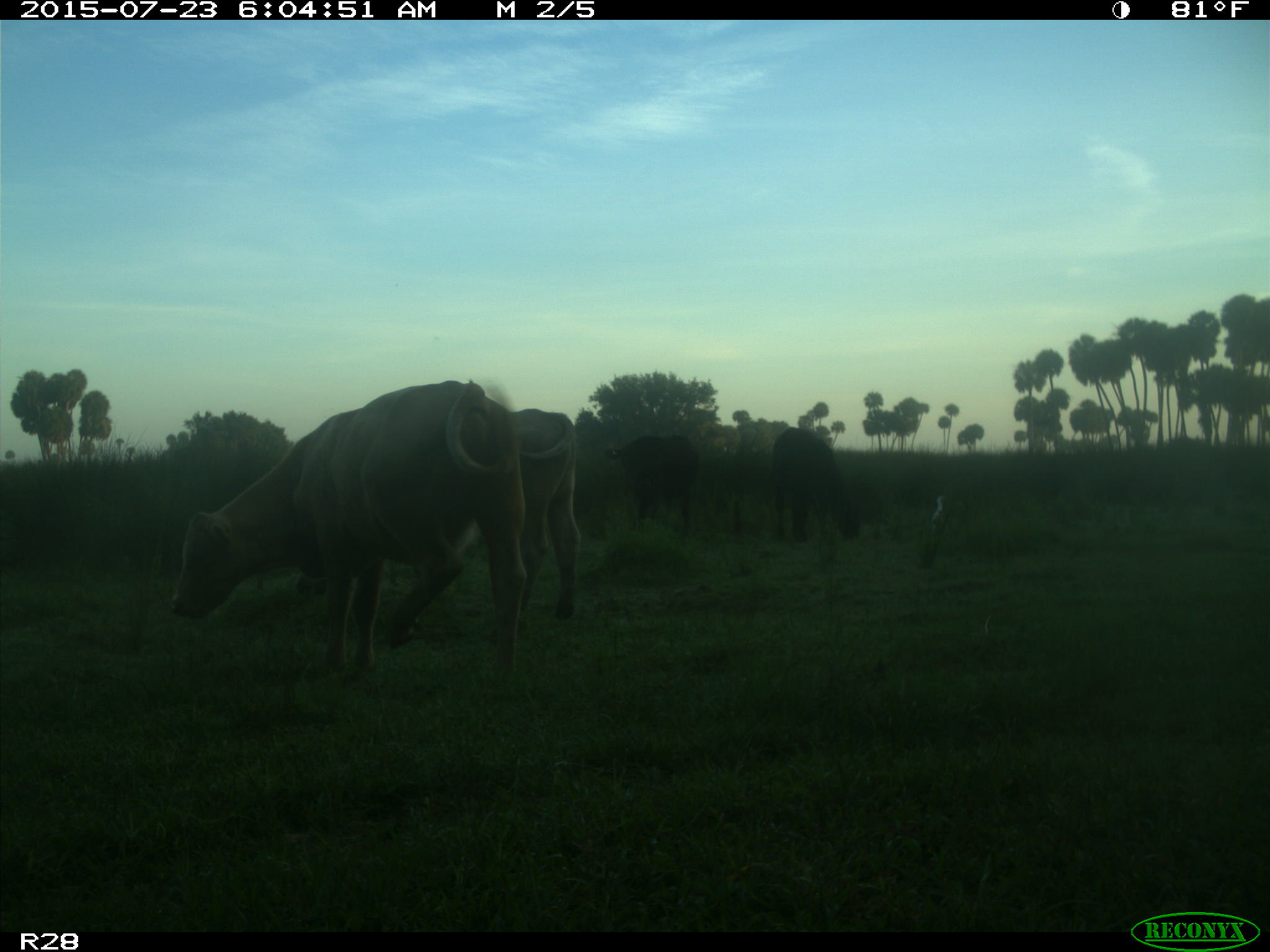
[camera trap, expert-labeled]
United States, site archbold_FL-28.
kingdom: Animalia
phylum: Chordata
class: Mammalia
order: Artiodactyla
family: Bovidae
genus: Bos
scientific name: Bos taurus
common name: domestic cow